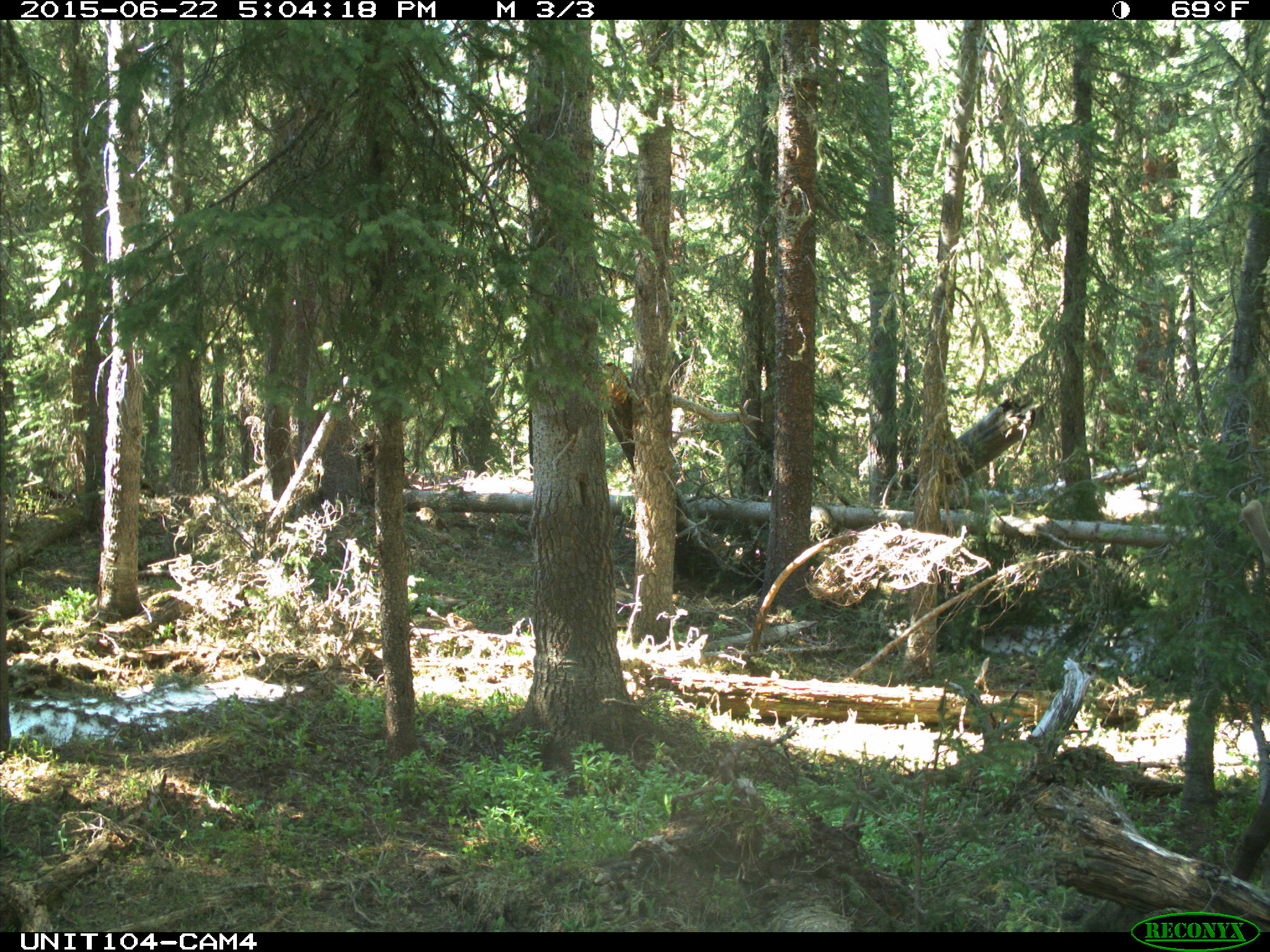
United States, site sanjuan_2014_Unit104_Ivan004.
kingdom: Animalia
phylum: Chordata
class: Mammalia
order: Artiodactyla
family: Cervidae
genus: Cervus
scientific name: Cervus elaphus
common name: red deer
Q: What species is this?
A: Cervus elaphus (red deer).